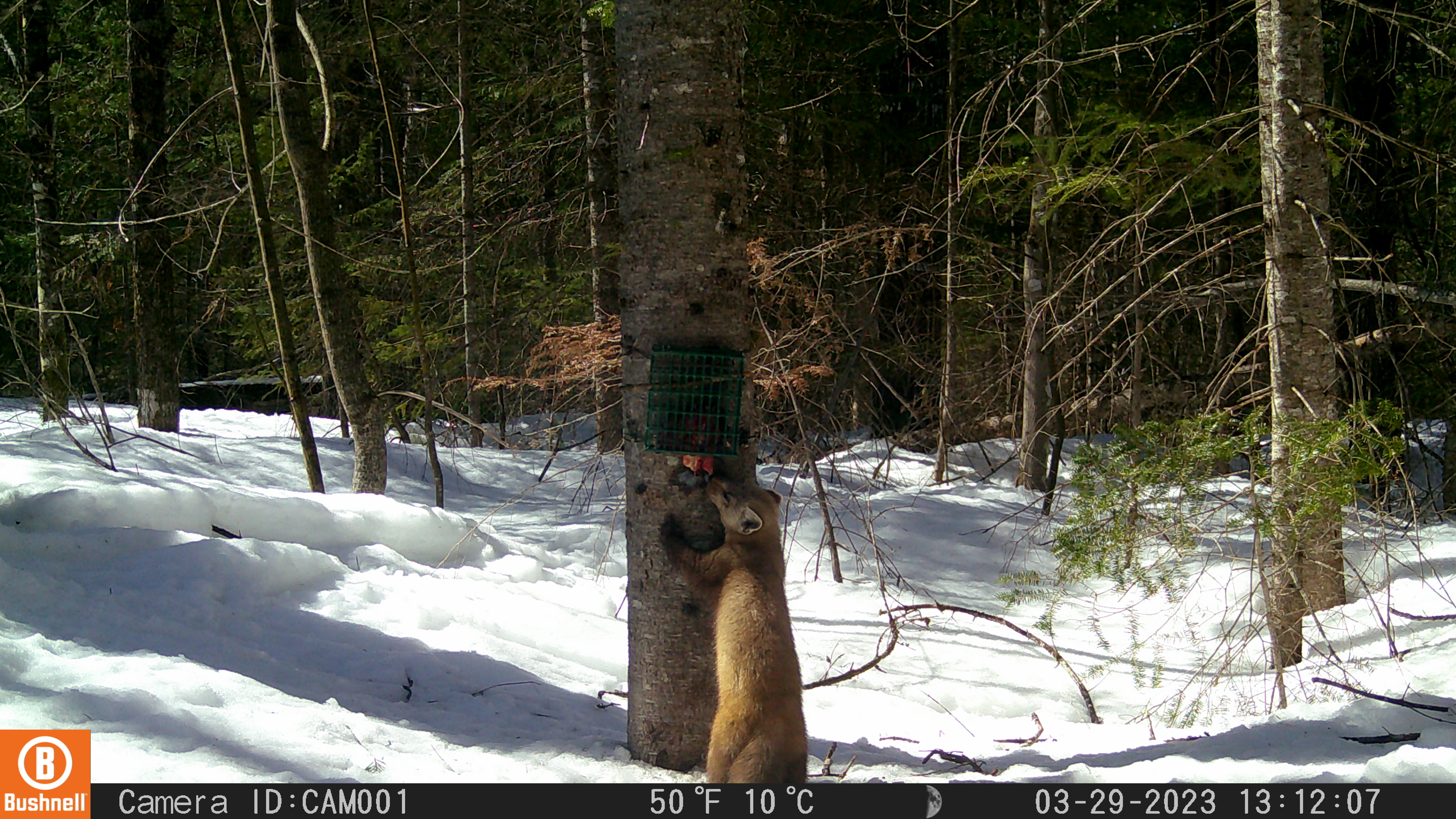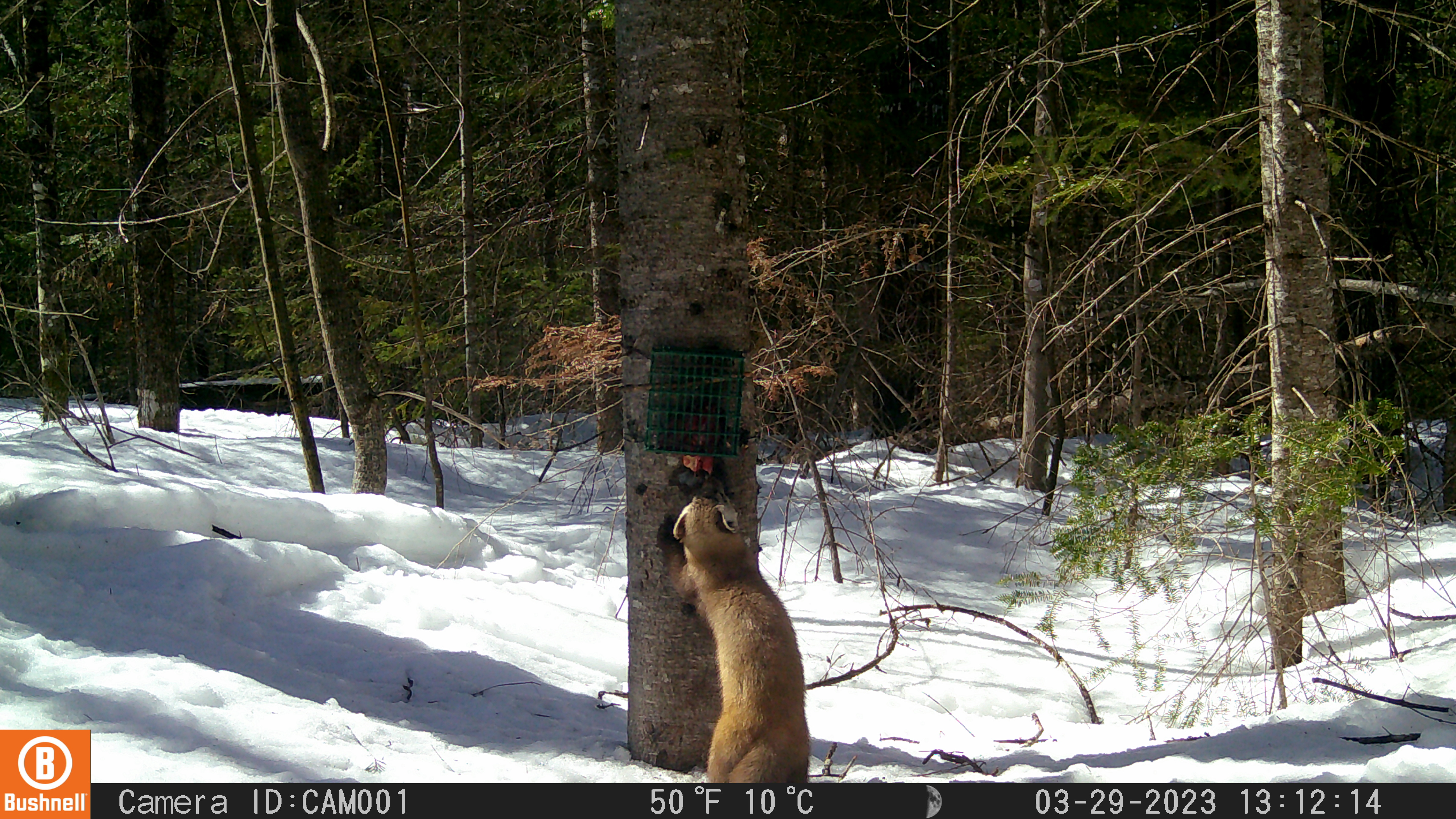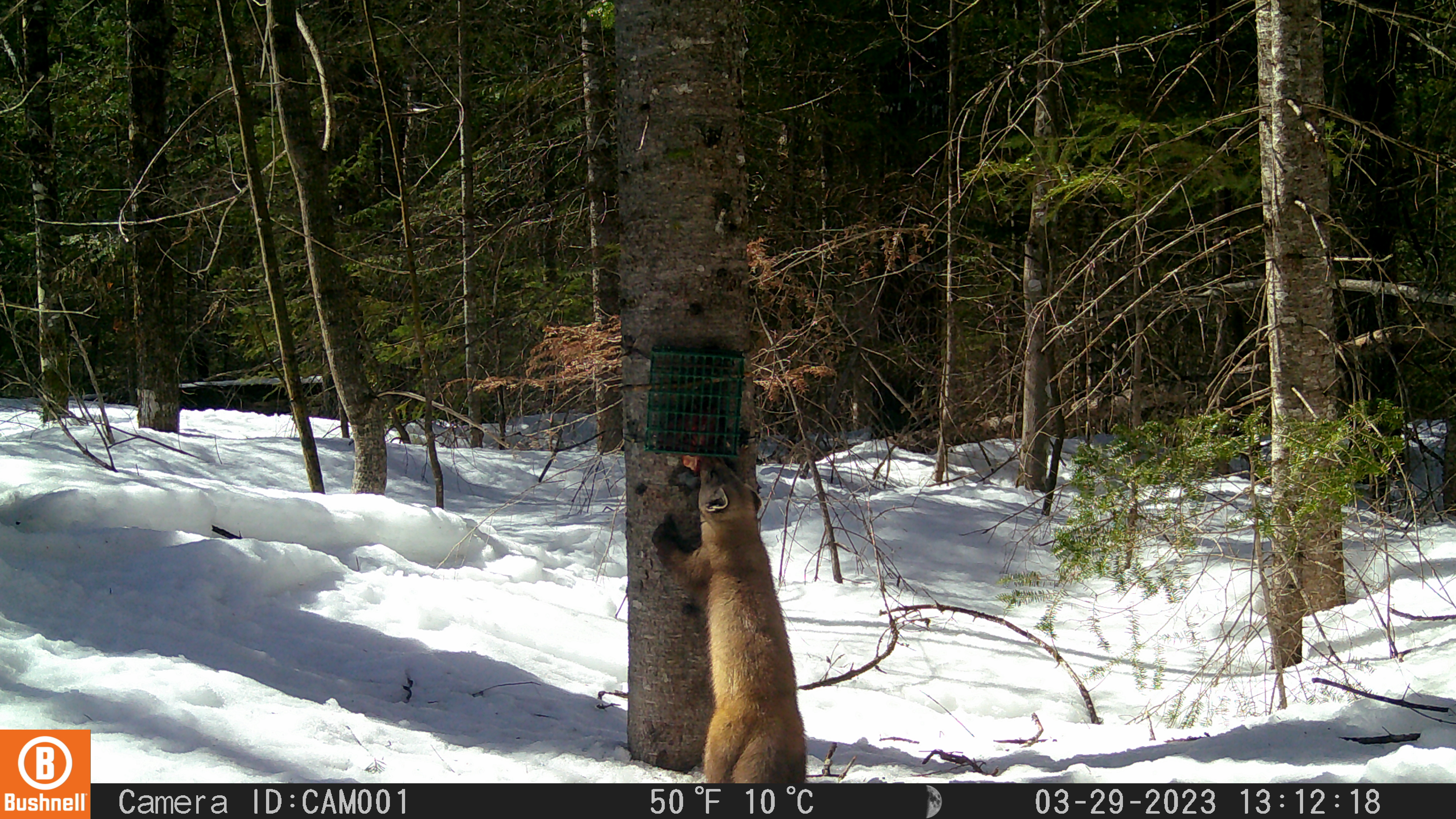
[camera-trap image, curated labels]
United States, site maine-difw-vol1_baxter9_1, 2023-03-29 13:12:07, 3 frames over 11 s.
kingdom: Animalia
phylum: Chordata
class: Mammalia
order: Carnivora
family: Mustelidae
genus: Martes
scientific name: Martes americana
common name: american marten